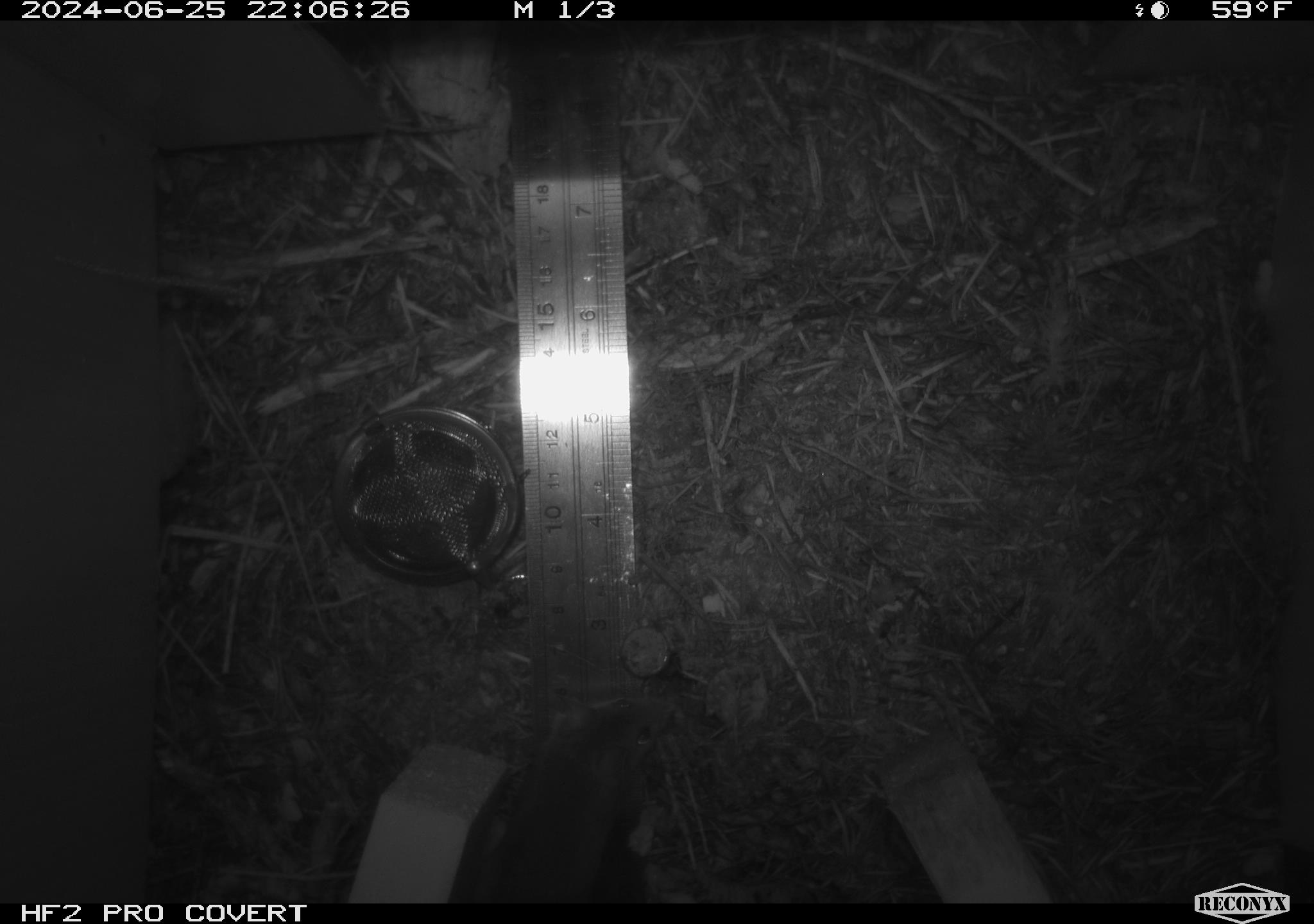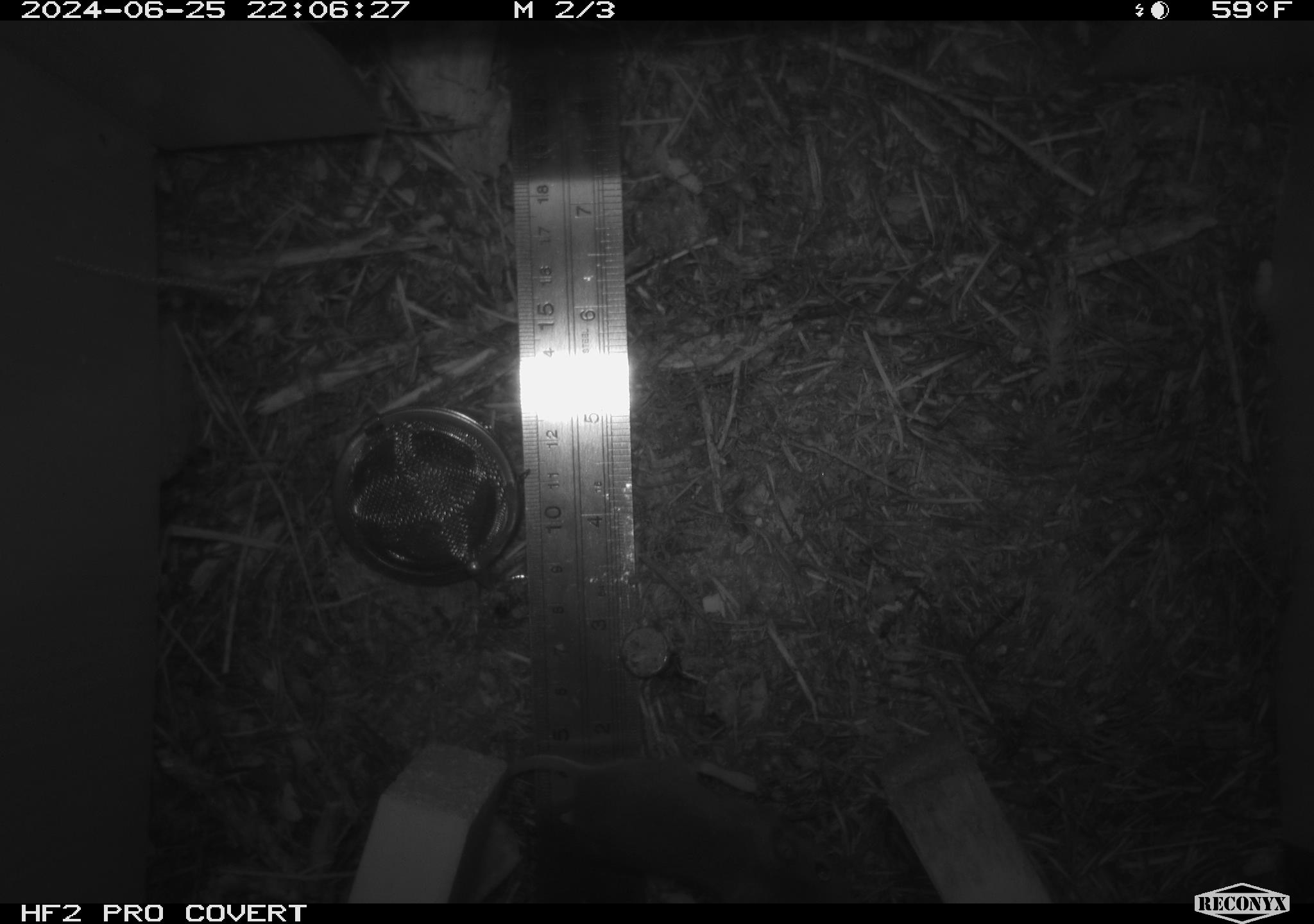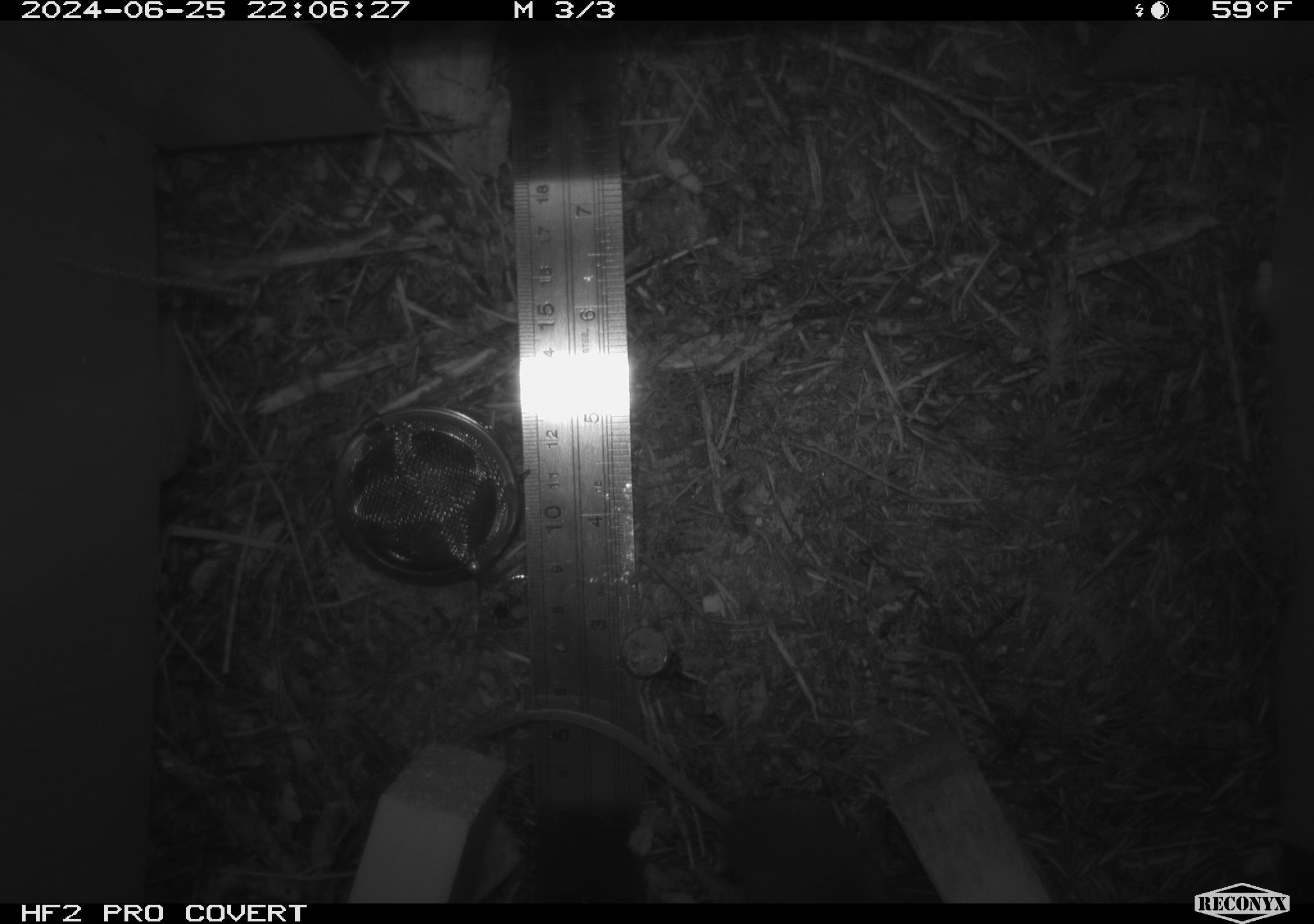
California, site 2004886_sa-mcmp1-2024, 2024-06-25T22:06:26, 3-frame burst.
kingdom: Animalia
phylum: Chordata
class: Mammalia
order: Rodentia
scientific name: Rodentia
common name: mouse species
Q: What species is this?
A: Mouse species (Rodentia).